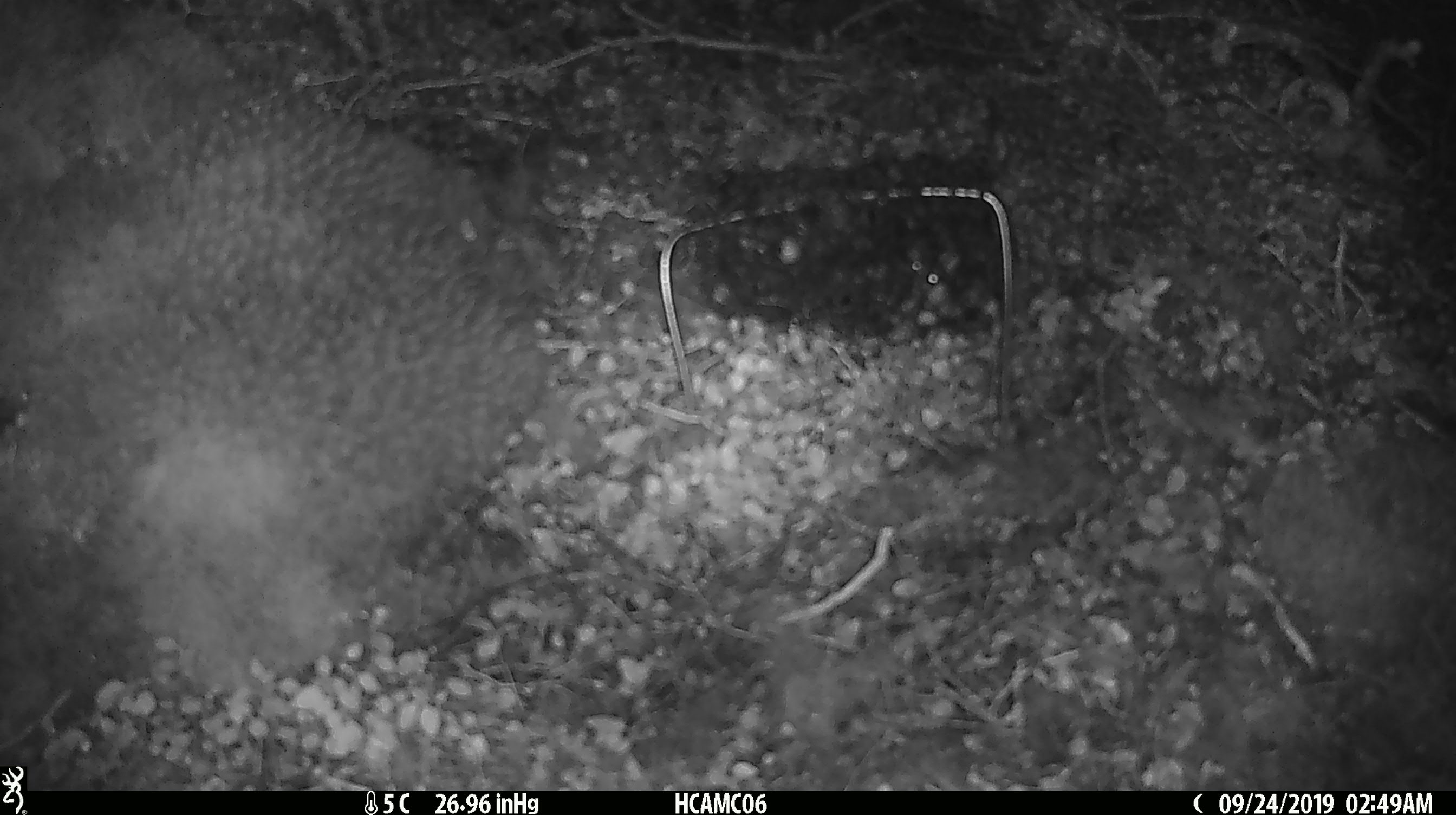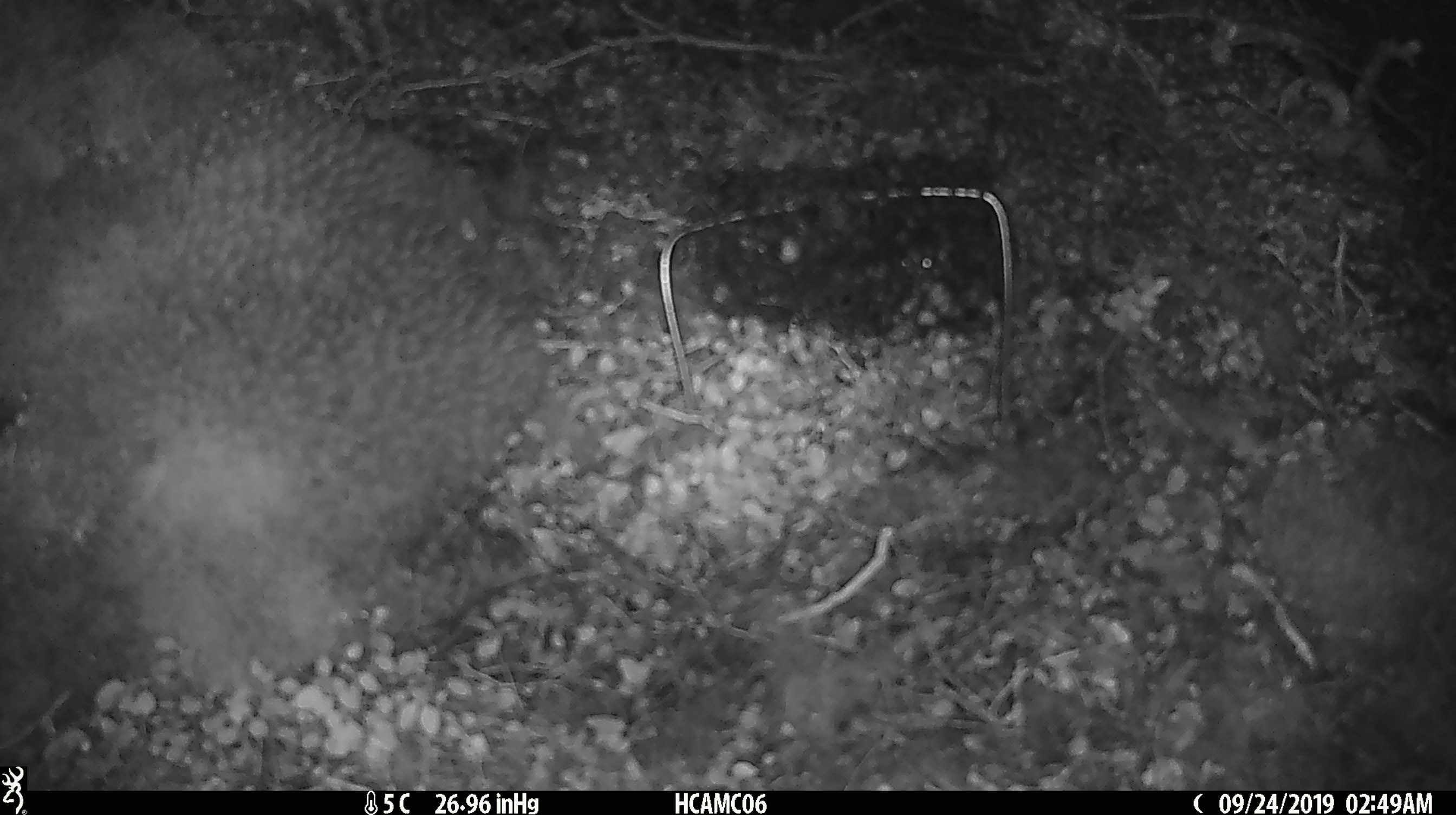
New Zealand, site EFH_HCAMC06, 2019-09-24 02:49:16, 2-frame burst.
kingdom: Animalia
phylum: Chordata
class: Mammalia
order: Rodentia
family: Muridae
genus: Mus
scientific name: Mus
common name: mouse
Mouse (Mus).